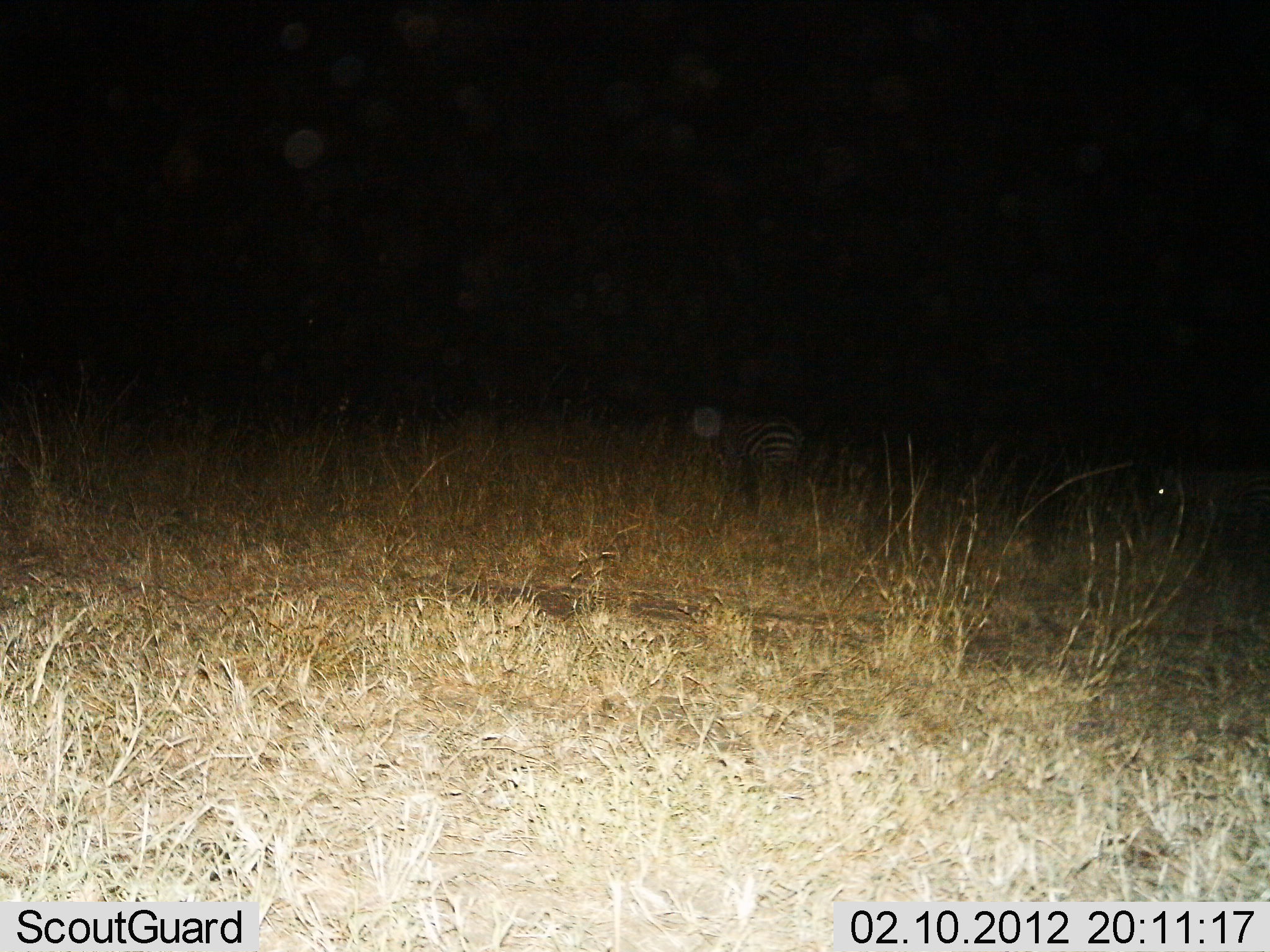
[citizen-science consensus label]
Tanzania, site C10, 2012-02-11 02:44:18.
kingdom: Animalia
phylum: Chordata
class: Mammalia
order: Perissodactyla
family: Equidae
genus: Equus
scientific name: Equus quagga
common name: plains zebra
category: zebra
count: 2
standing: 68%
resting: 14%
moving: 14%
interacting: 0%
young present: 0%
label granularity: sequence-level